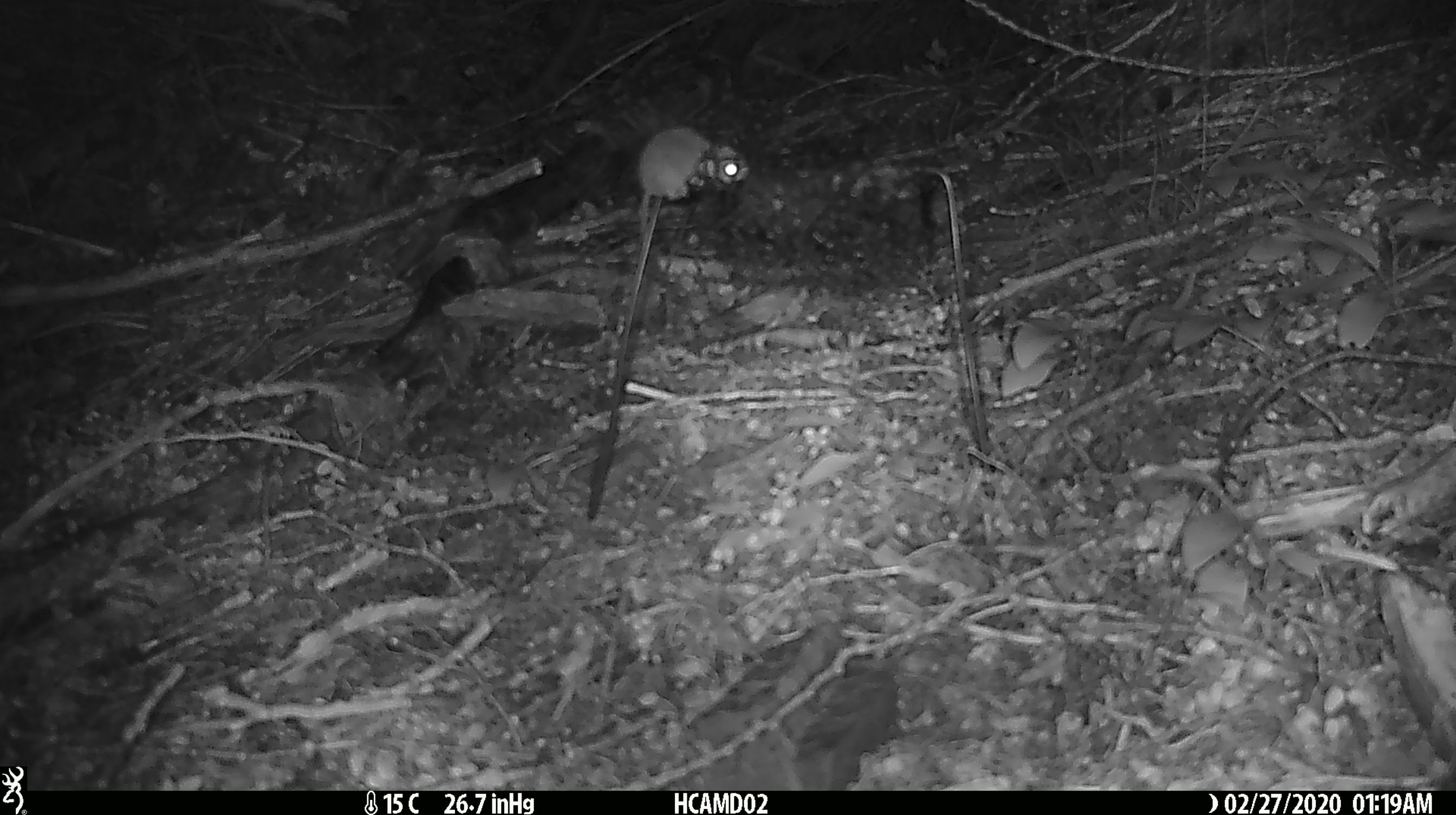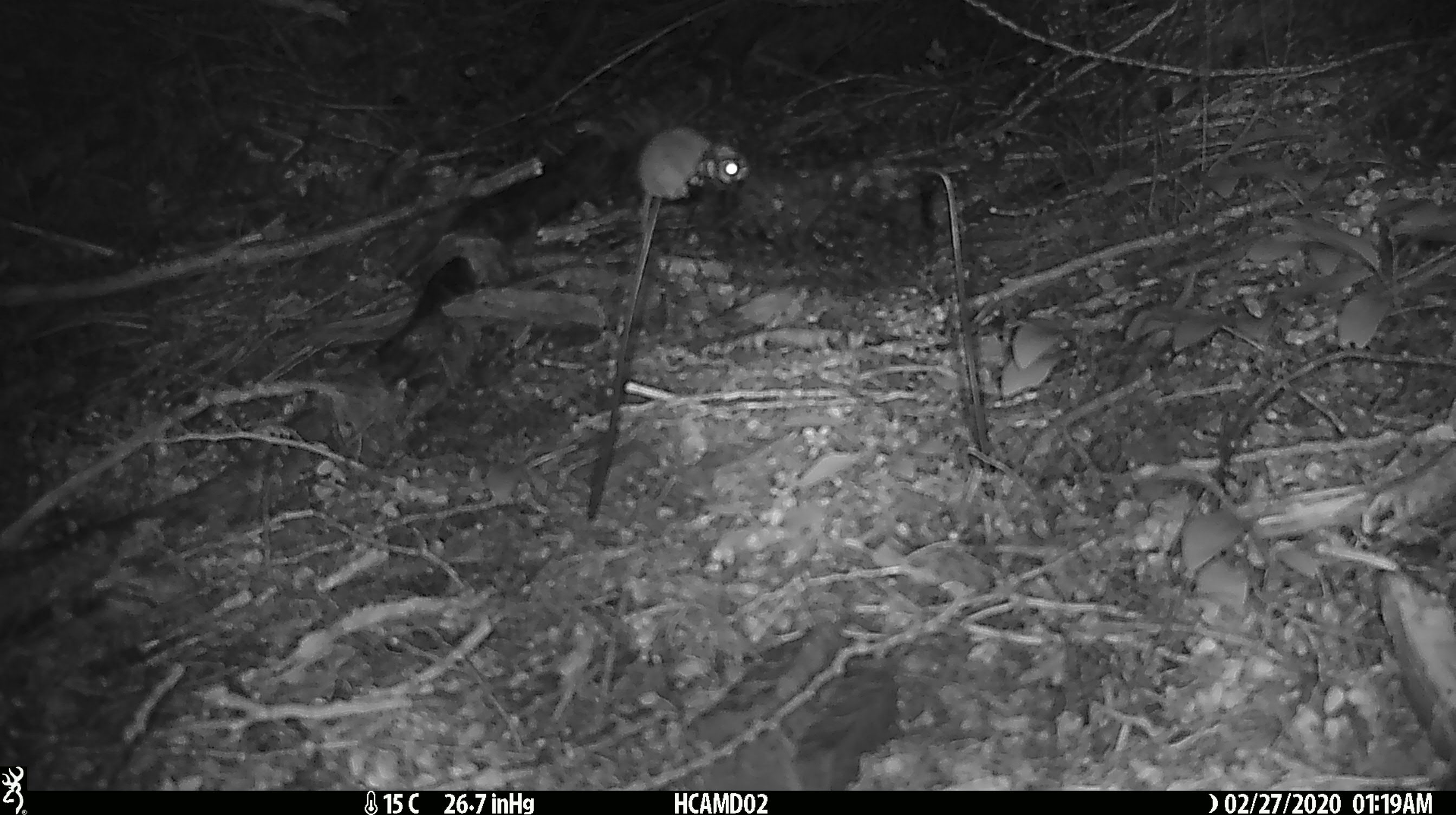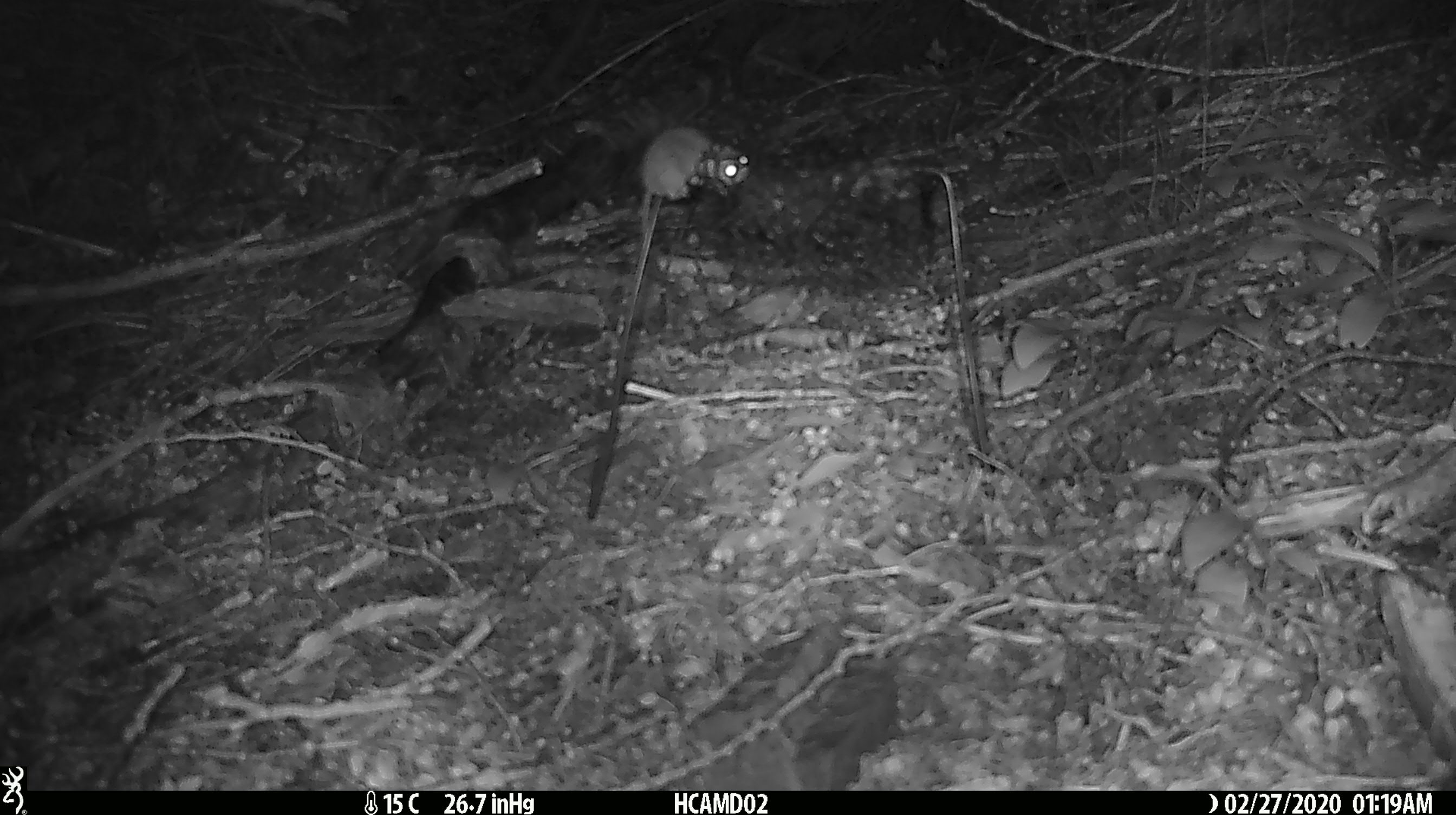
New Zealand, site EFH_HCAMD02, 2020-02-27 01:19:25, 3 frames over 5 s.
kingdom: Animalia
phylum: Chordata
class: Mammalia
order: Rodentia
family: Muridae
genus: Mus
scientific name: Mus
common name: mouse